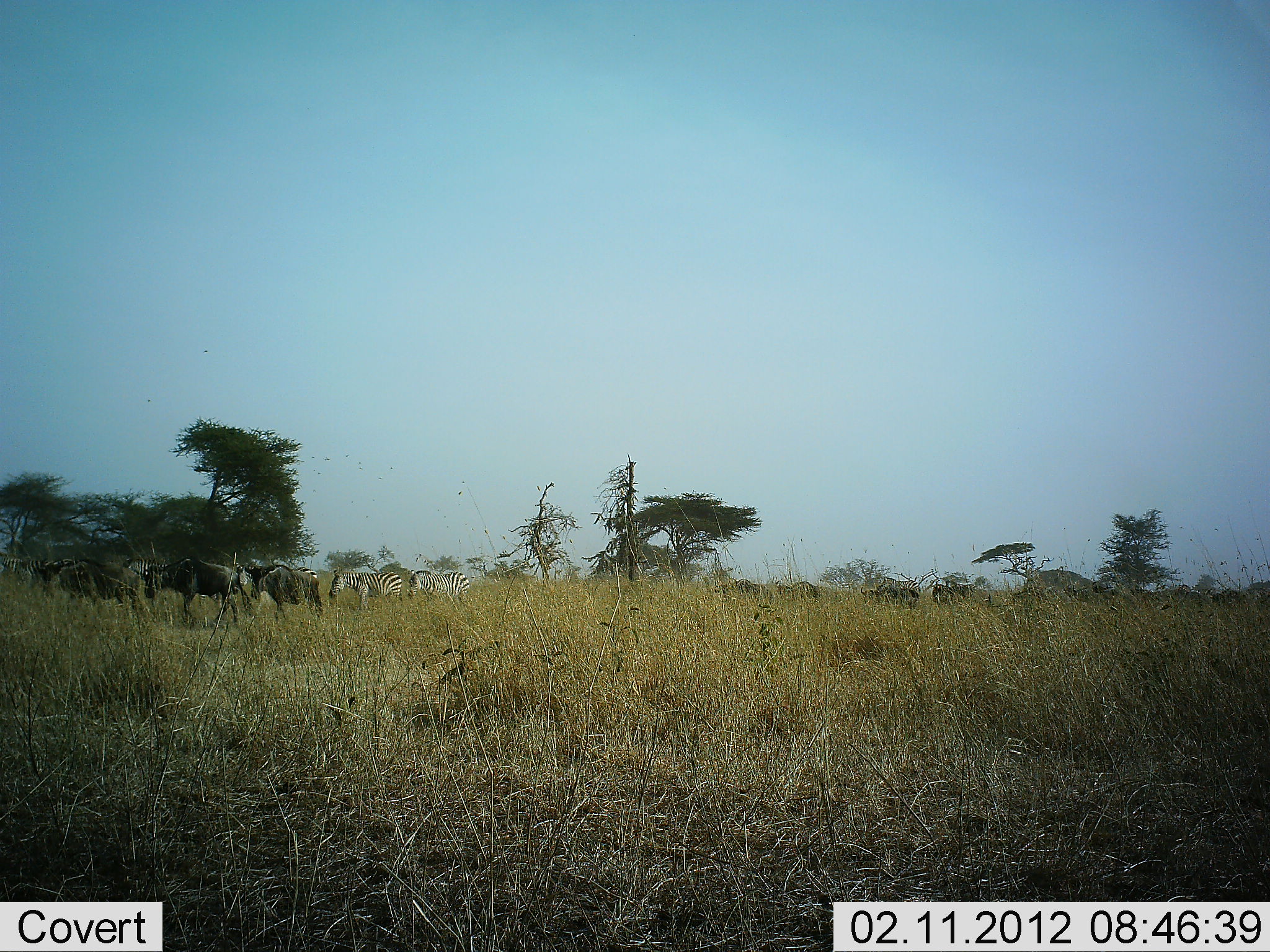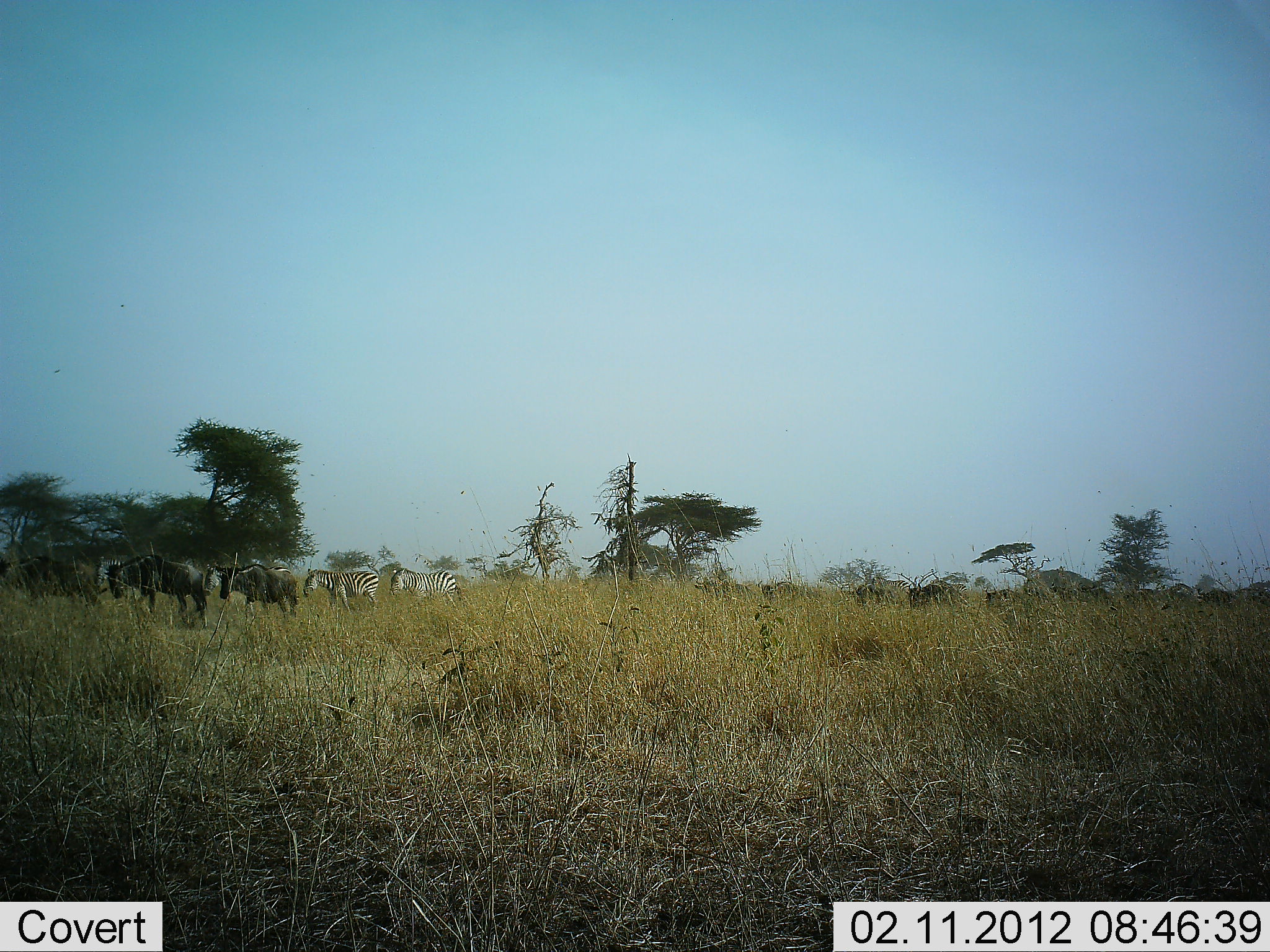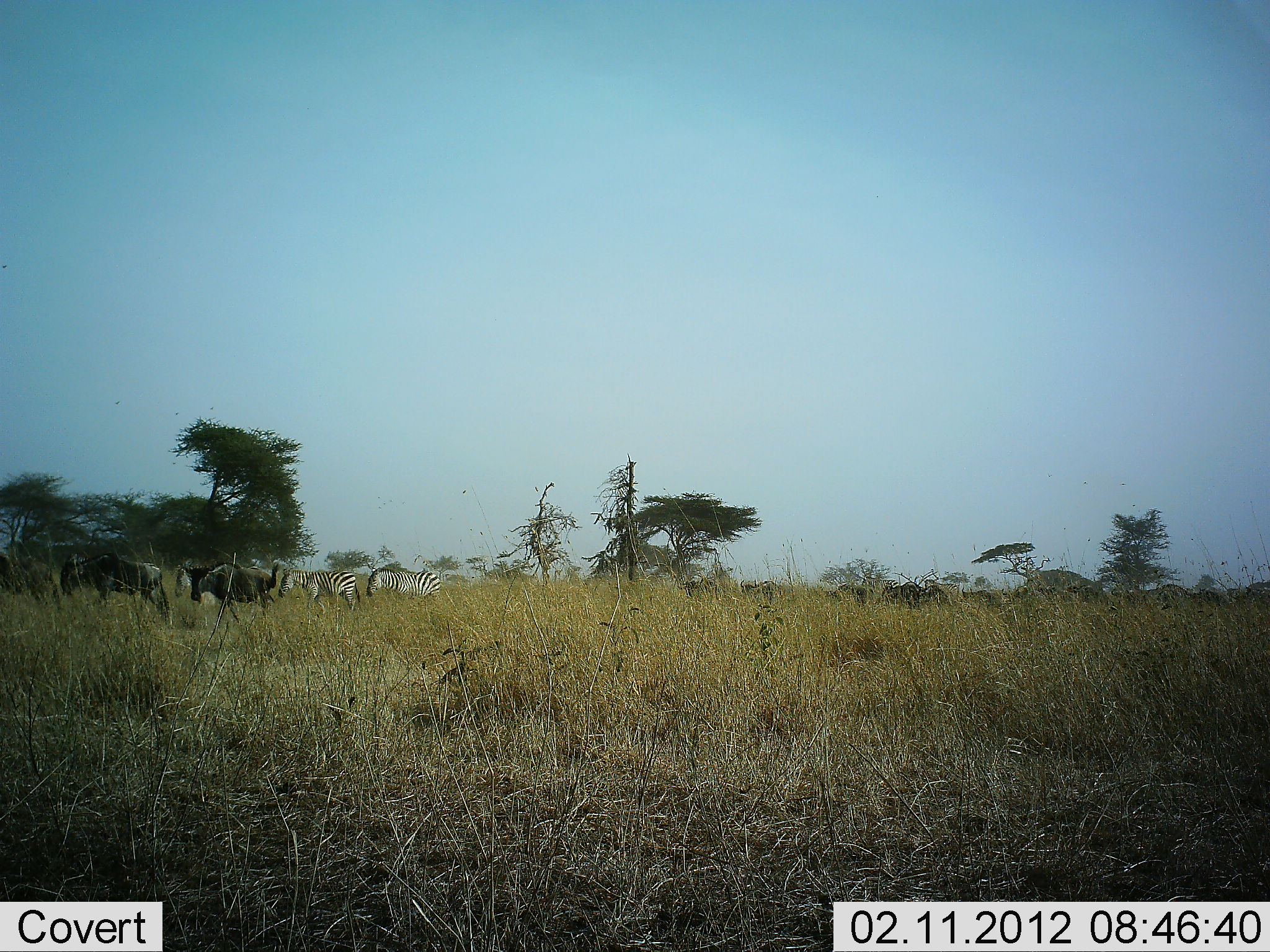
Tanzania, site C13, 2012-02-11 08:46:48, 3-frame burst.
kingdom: Animalia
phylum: Chordata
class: Mammalia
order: Artiodactyla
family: Bovidae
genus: Connochaetes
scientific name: Connochaetes taurinus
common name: blue wildebeest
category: wildebeest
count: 11-50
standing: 15%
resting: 0%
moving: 92%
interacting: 0%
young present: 0%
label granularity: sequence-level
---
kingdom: Animalia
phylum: Chordata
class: Mammalia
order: Perissodactyla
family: Equidae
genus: Equus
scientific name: Equus quagga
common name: plains zebra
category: zebra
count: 2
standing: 15%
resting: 0%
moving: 85%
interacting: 0%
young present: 0%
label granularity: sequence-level